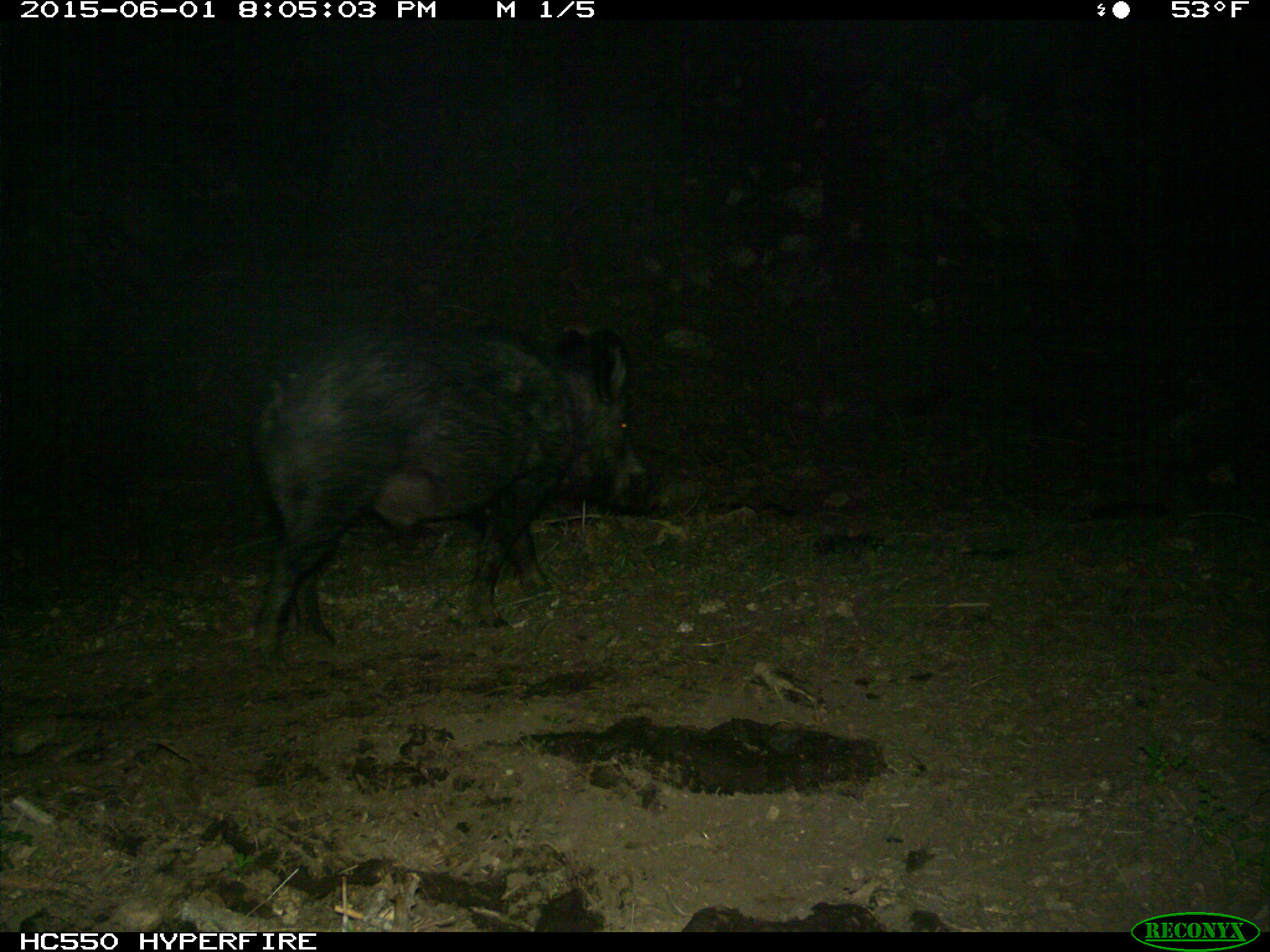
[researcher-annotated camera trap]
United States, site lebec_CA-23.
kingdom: Animalia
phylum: Chordata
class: Mammalia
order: Artiodactyla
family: Suidae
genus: Sus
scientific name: Sus scrofa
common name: wild boar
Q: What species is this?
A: Sus scrofa (wild boar).